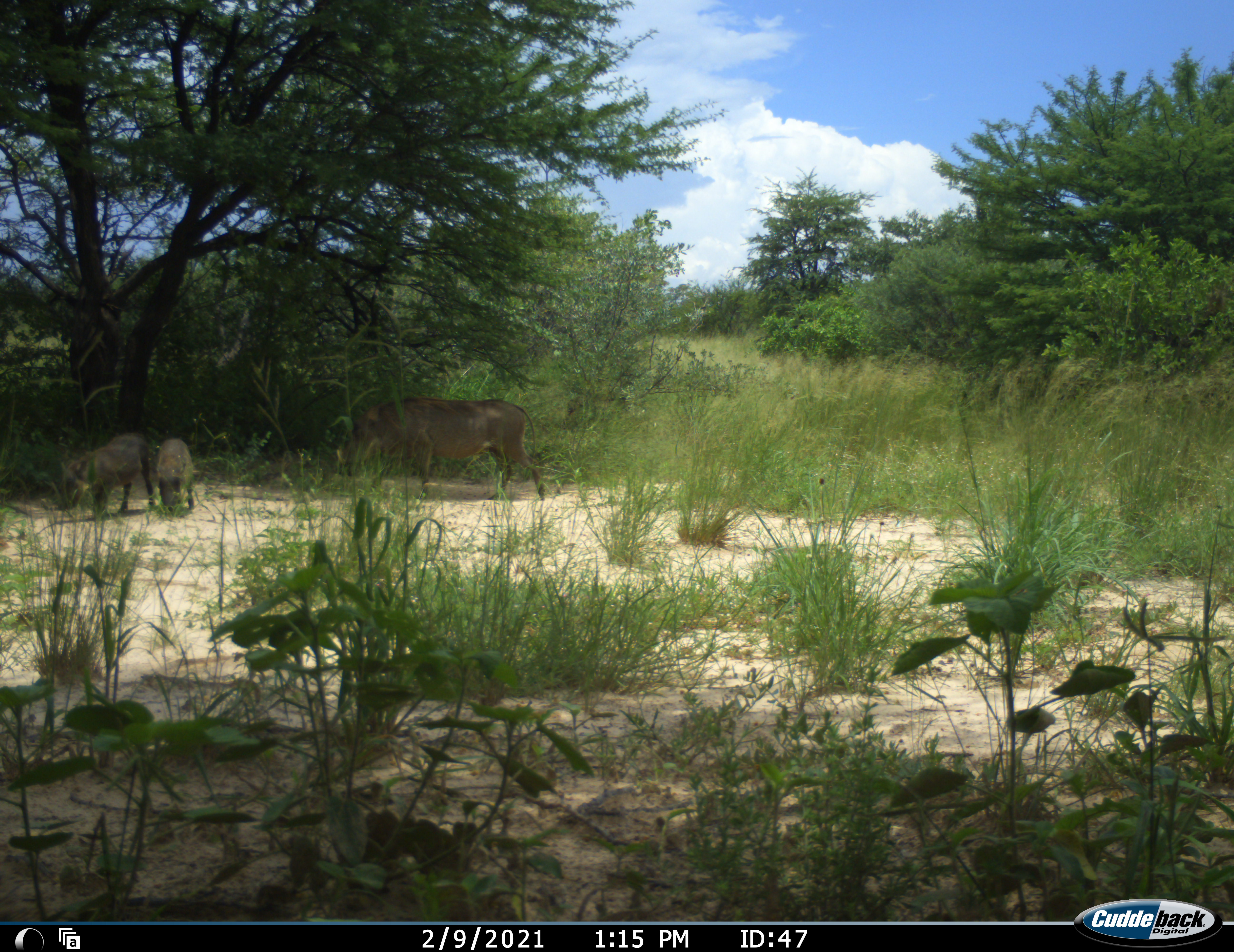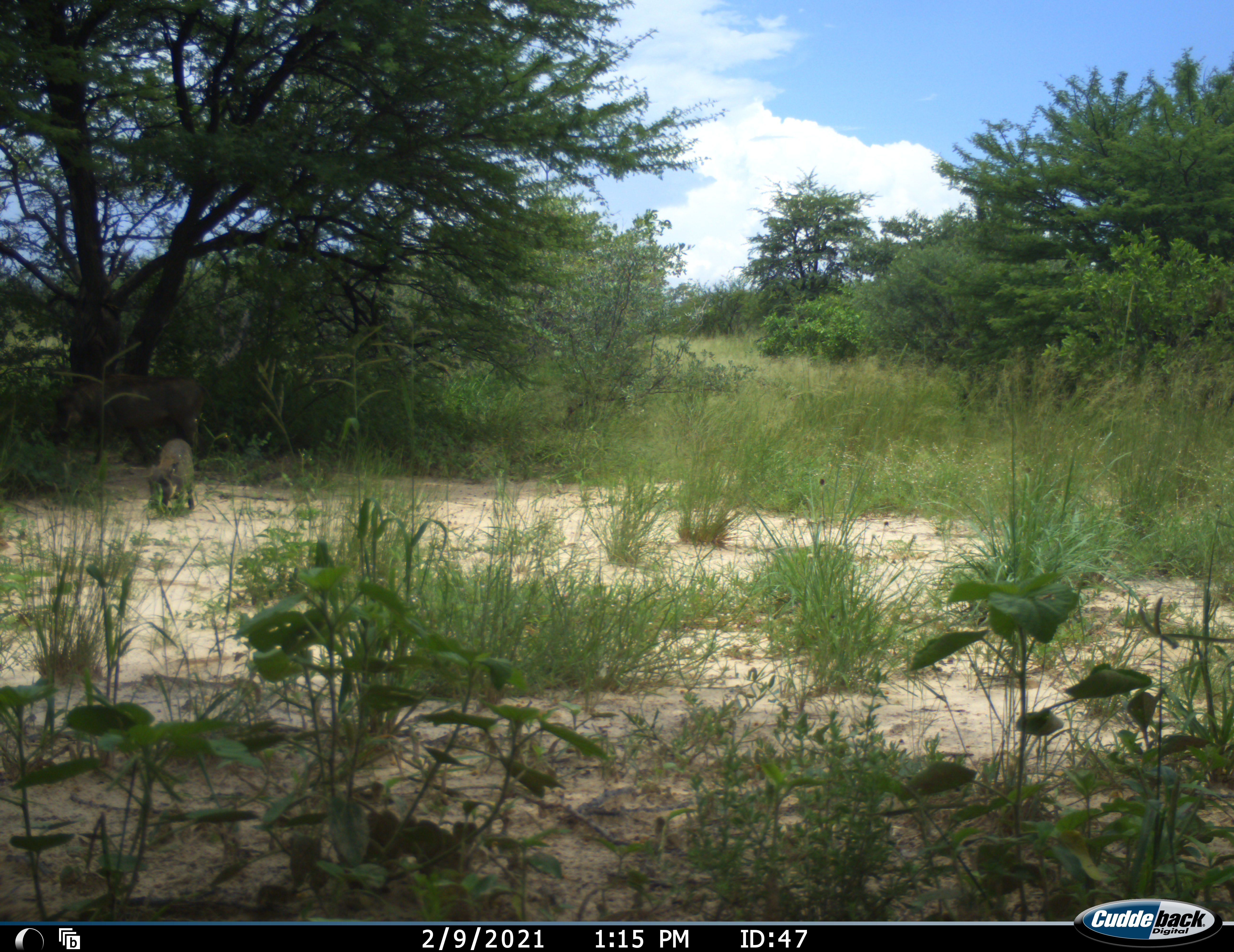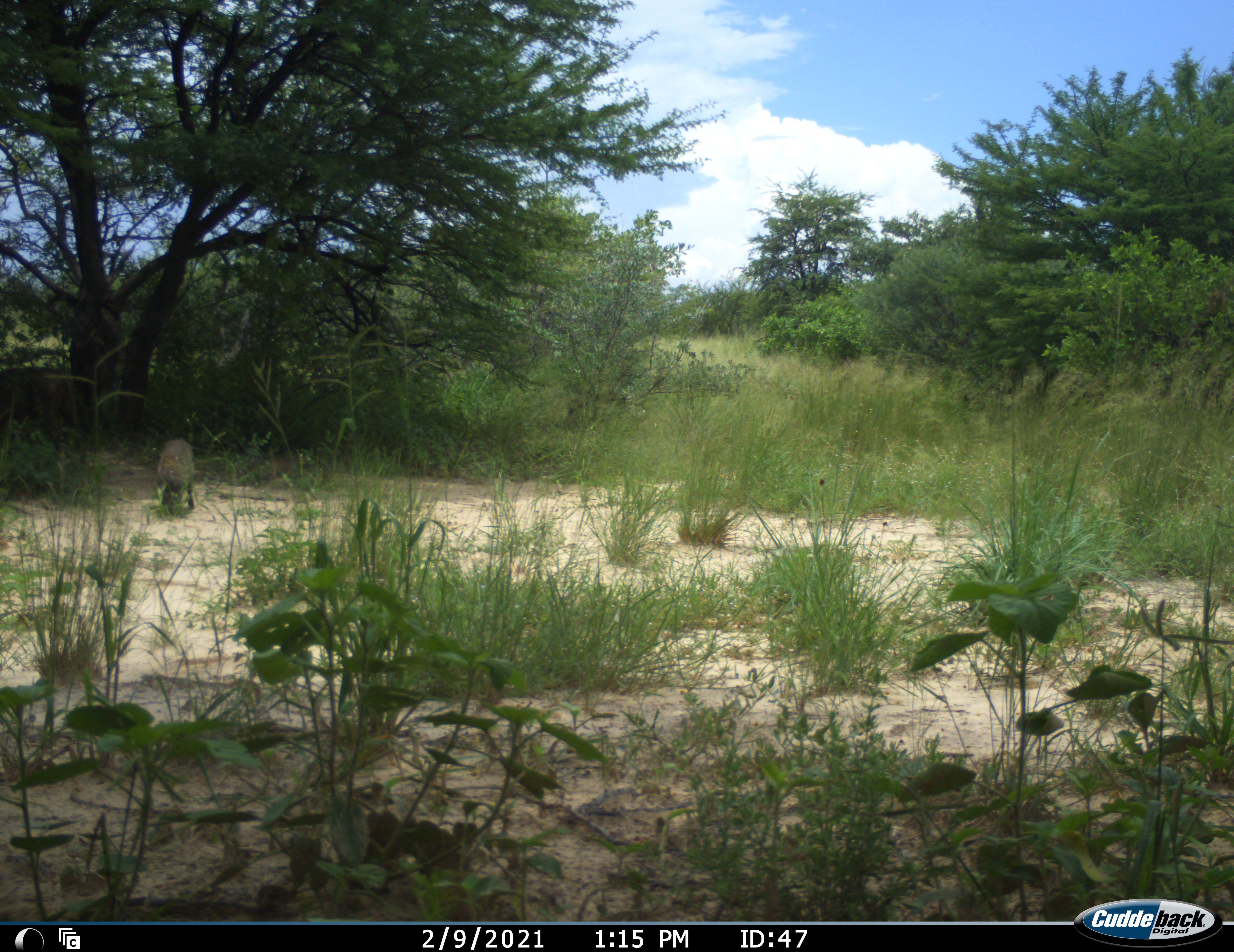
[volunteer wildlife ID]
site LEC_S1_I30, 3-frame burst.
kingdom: Animalia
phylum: Chordata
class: Mammalia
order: Artiodactyla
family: Suidae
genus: Phacochoerus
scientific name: Phacochoerus africanus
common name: warthog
Warthog (Phacochoerus africanus), count 3. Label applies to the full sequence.